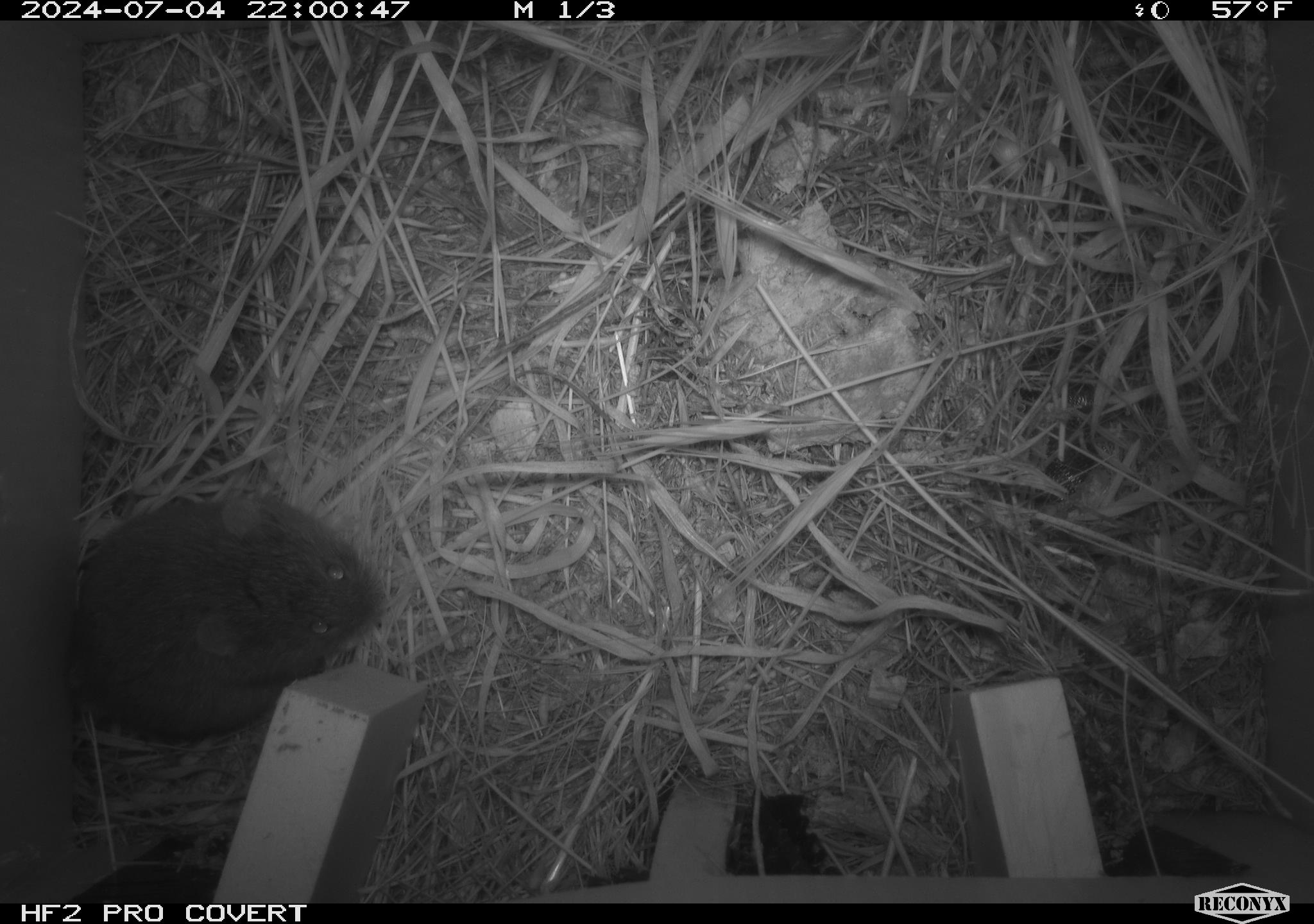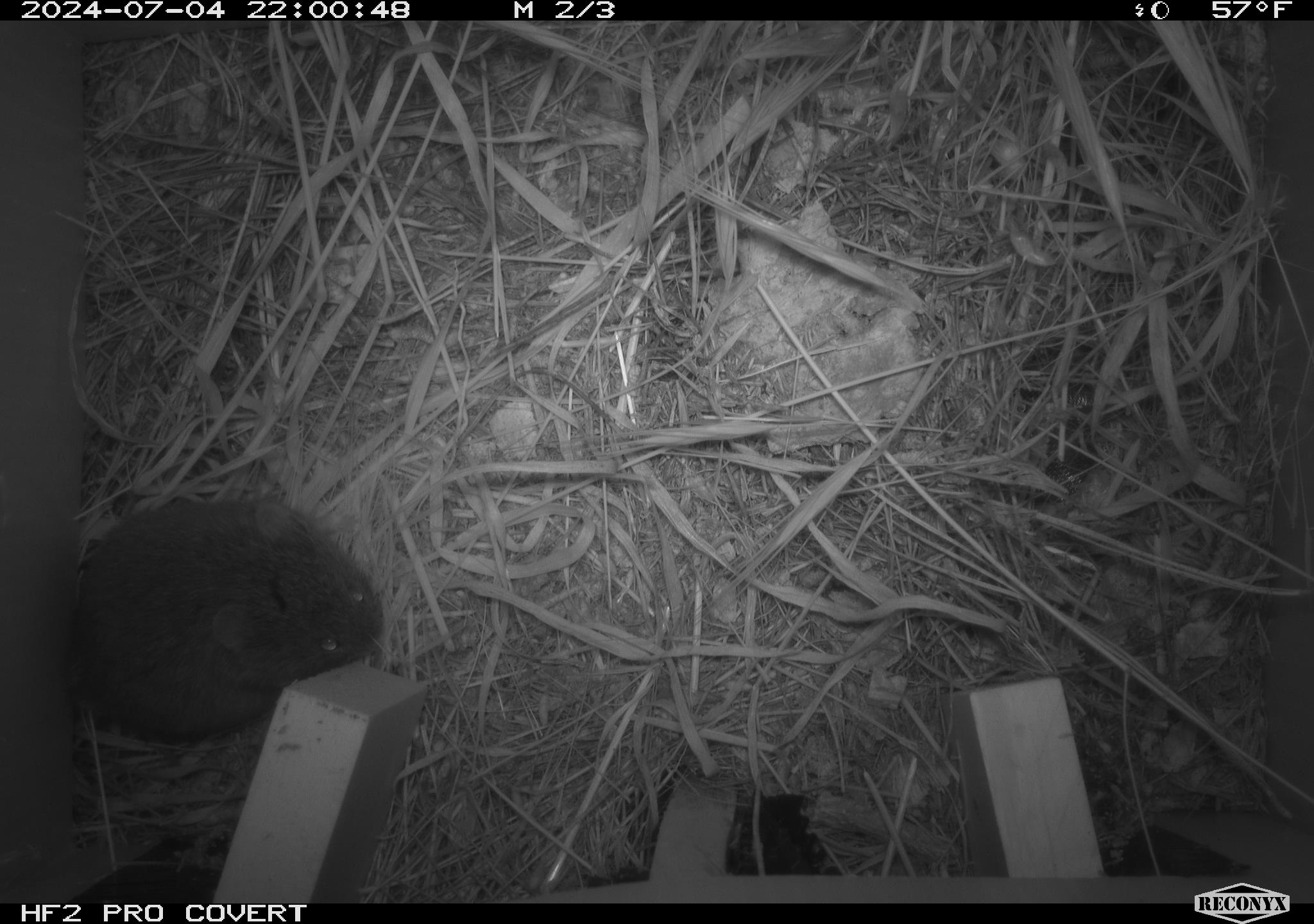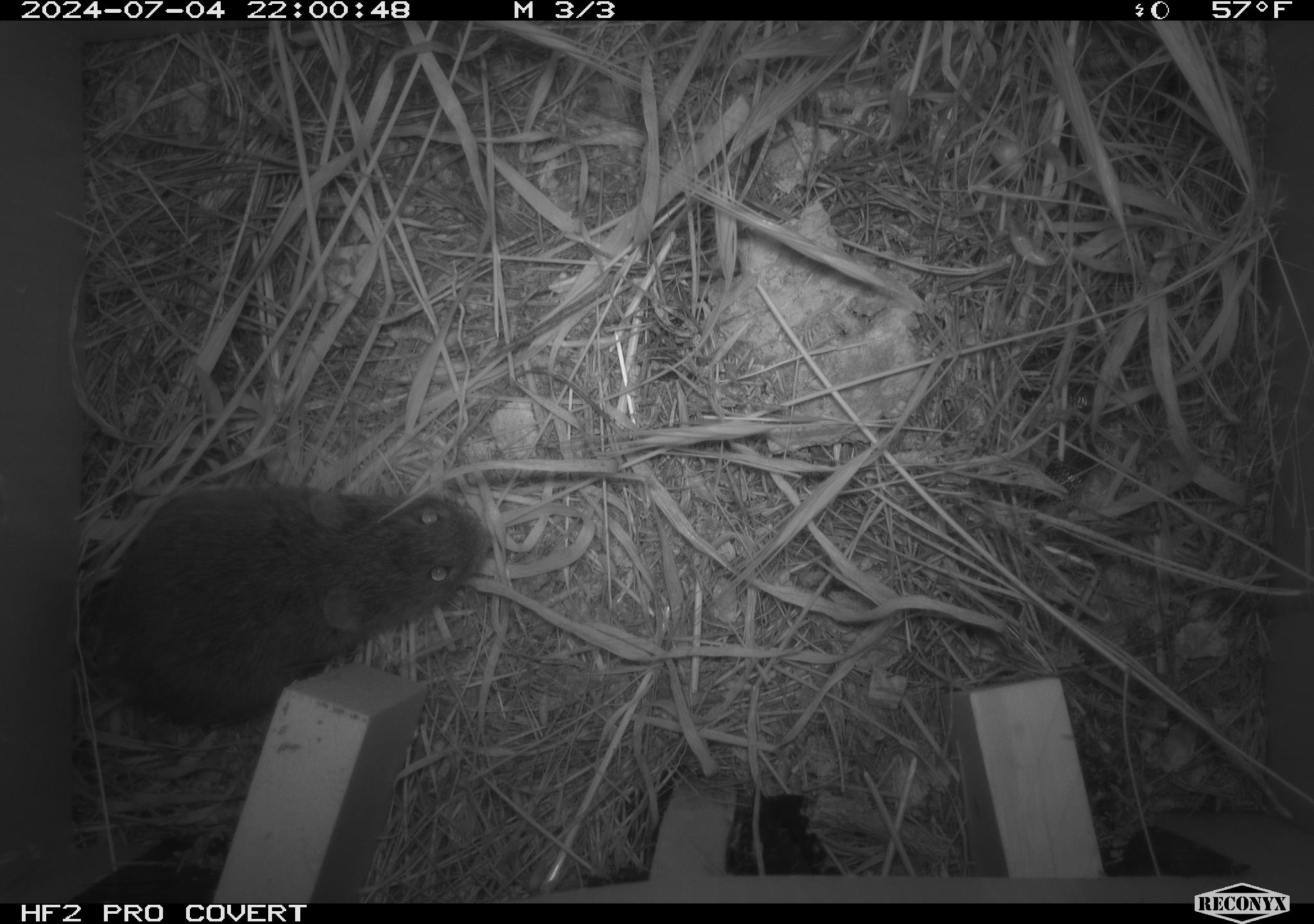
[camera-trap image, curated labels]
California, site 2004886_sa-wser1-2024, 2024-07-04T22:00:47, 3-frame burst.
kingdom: Animalia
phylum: Chordata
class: Mammalia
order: Rodentia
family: Cricetidae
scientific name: Arvicolinae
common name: voles, lemmings, and muskrats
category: arvicolinae subfamily